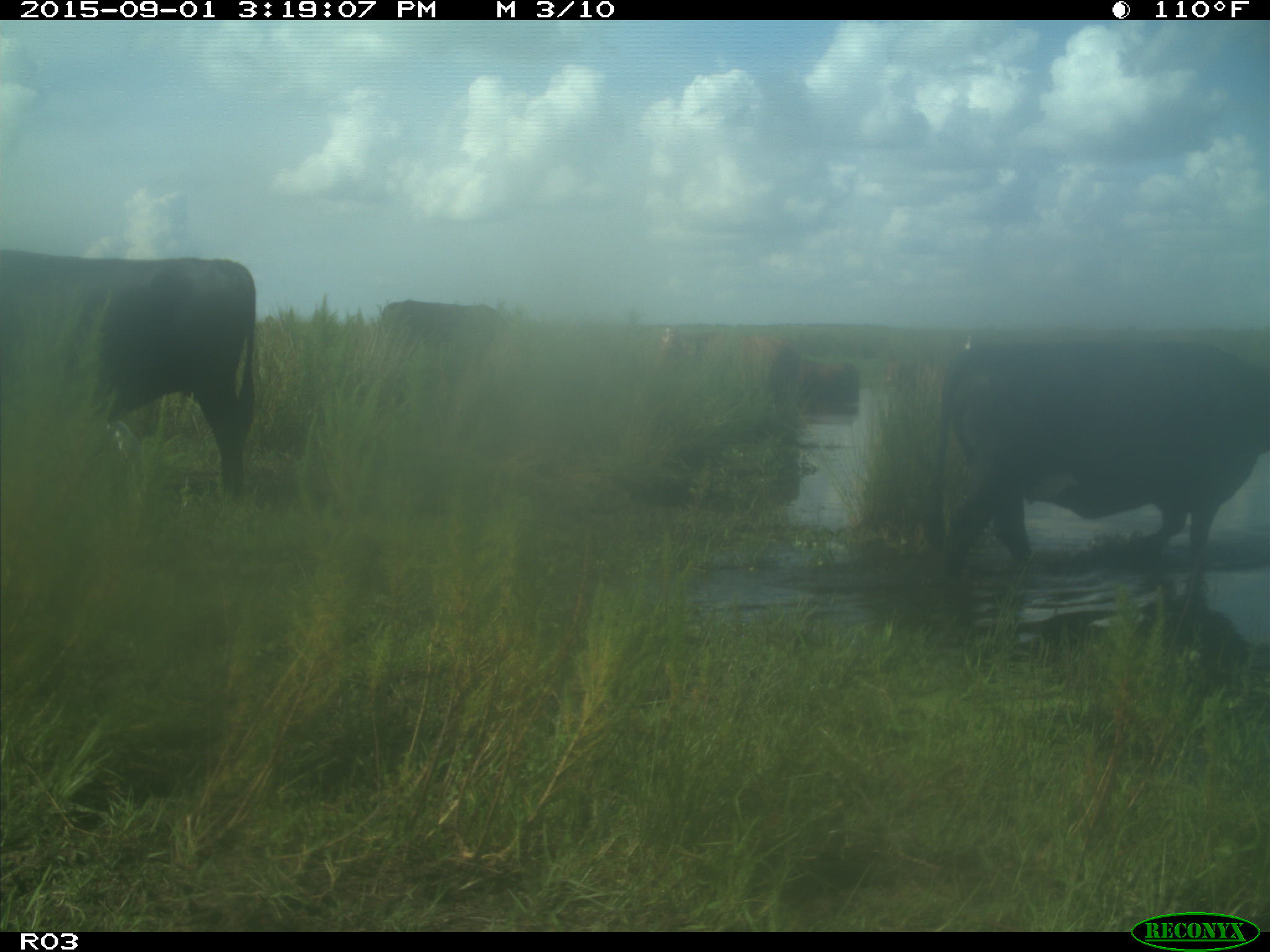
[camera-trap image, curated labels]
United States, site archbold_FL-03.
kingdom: Animalia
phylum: Chordata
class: Mammalia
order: Artiodactyla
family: Bovidae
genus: Bos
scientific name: Bos taurus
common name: domestic cow